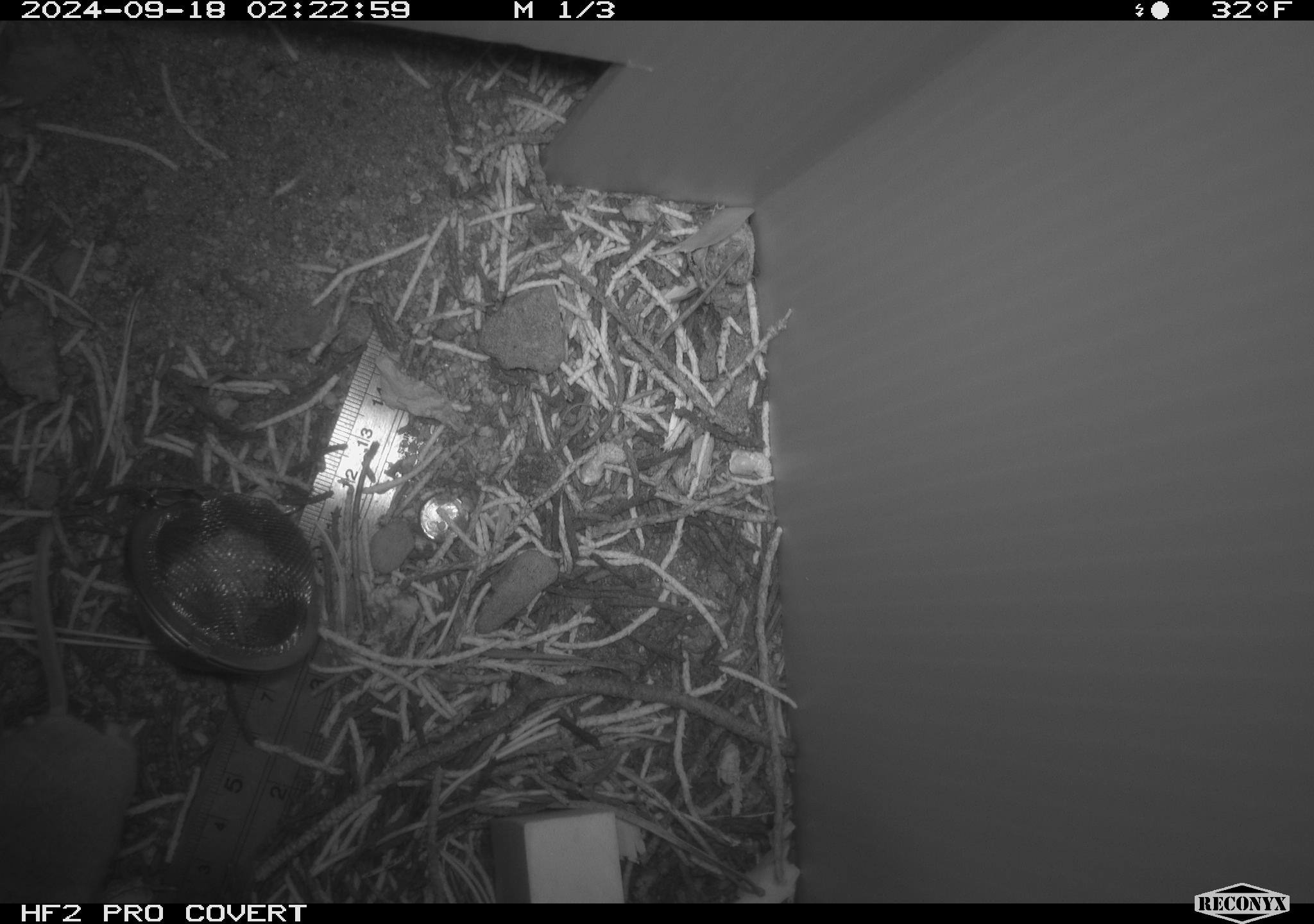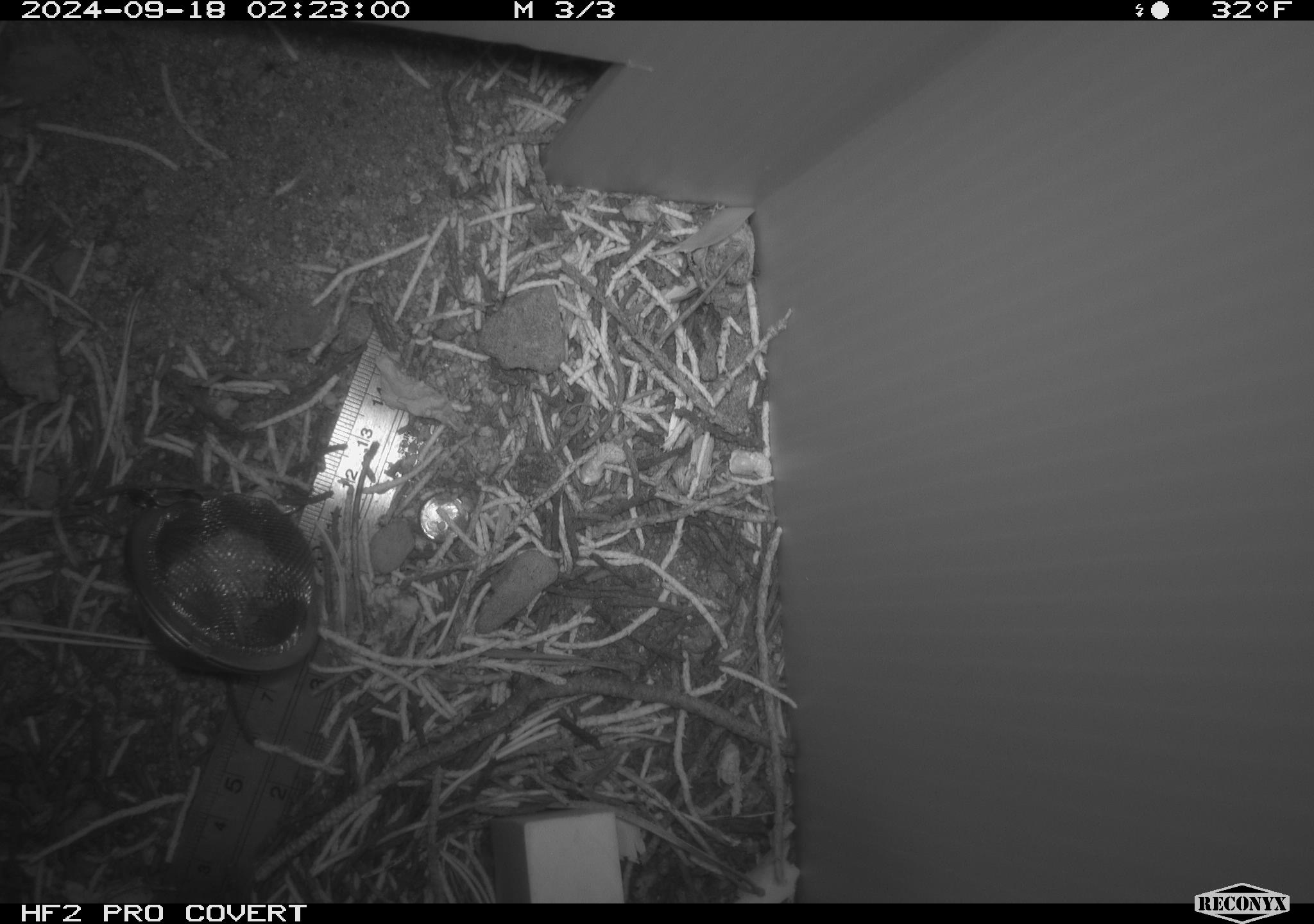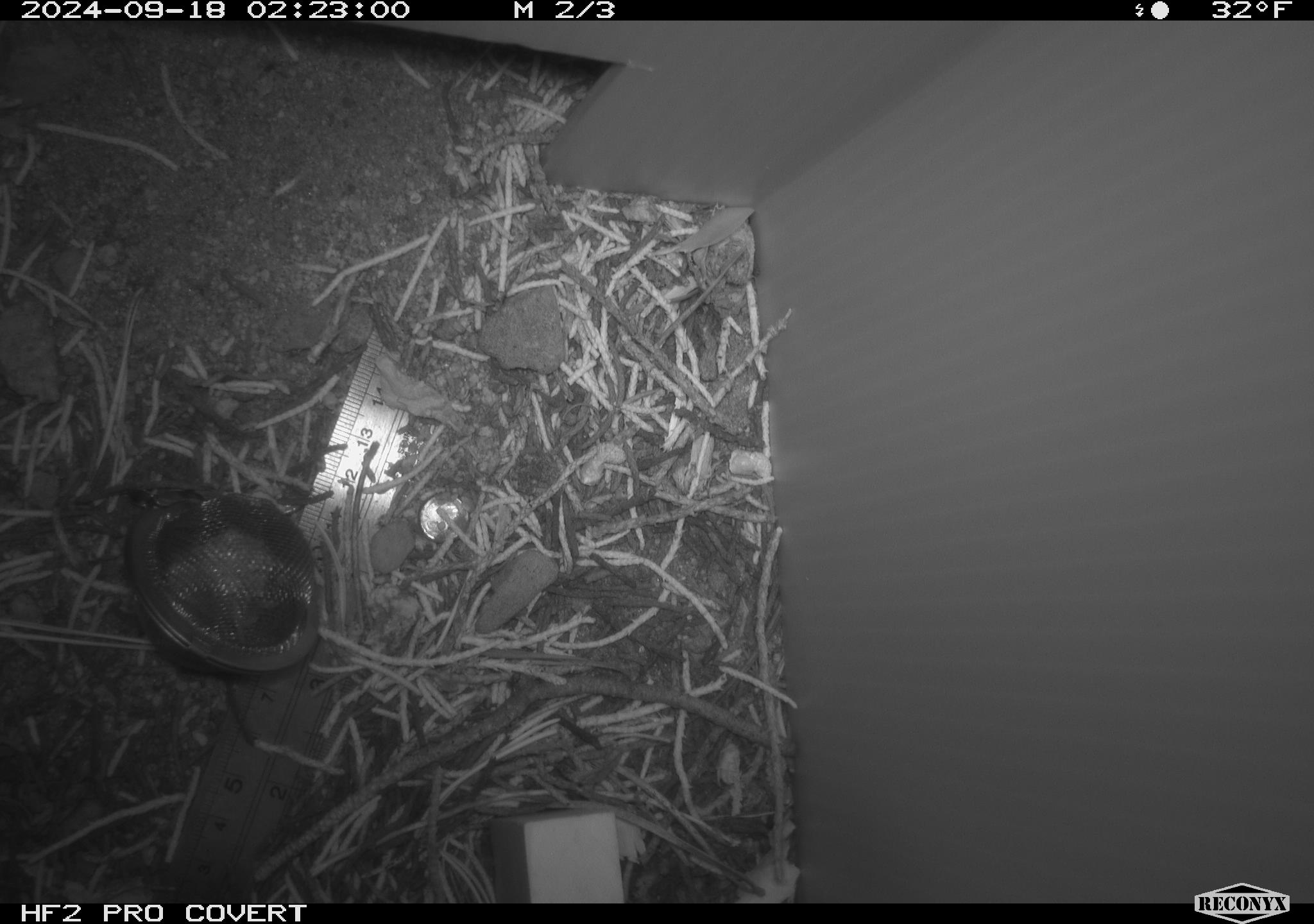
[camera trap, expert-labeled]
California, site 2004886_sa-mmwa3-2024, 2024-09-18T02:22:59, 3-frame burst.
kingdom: Animalia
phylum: Chordata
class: Mammalia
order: Rodentia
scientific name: Rodentia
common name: mouse species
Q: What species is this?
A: Mouse species (Rodentia).